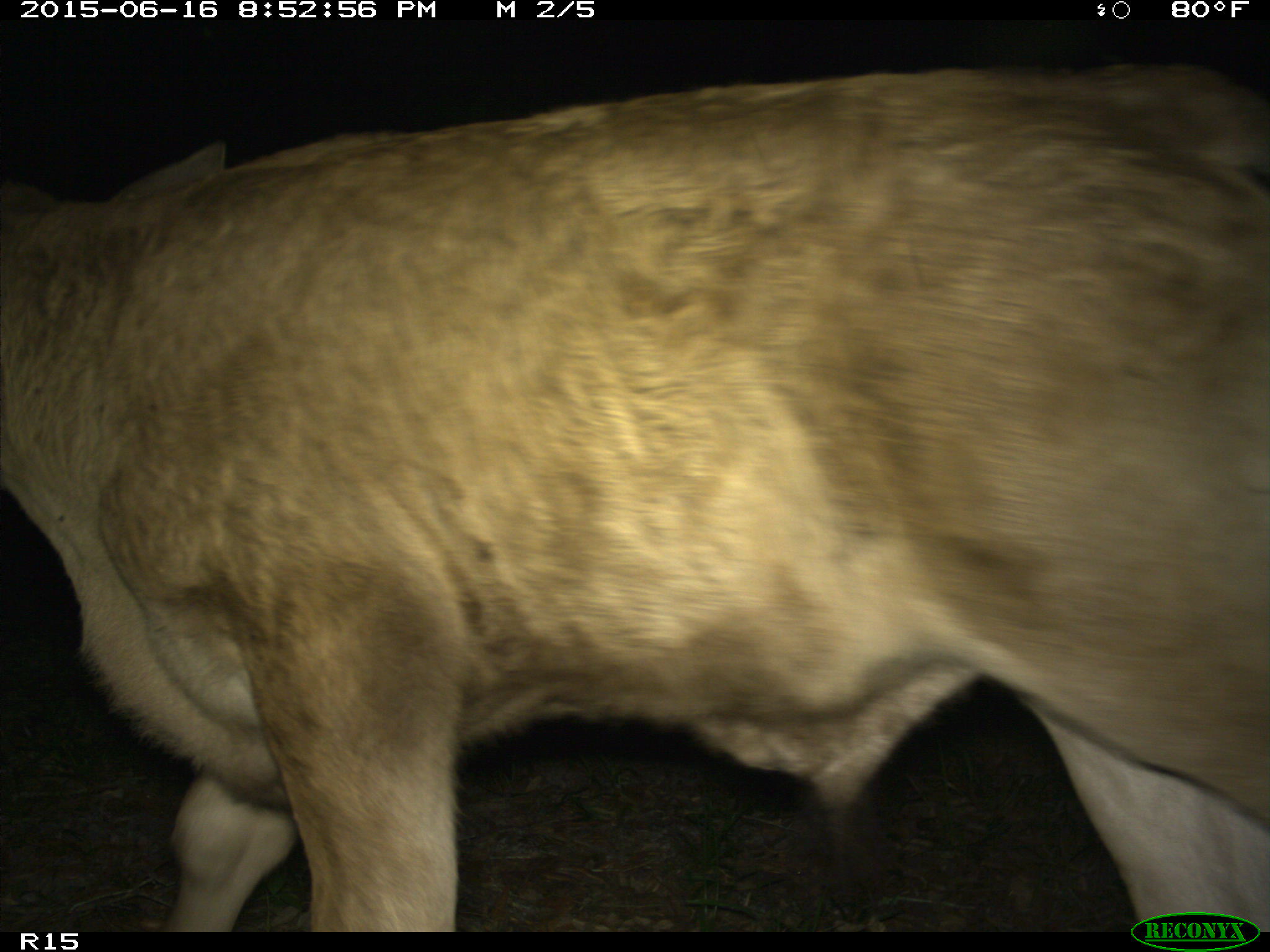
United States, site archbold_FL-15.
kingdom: Animalia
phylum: Chordata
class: Mammalia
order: Artiodactyla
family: Bovidae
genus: Bos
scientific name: Bos taurus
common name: domestic cow